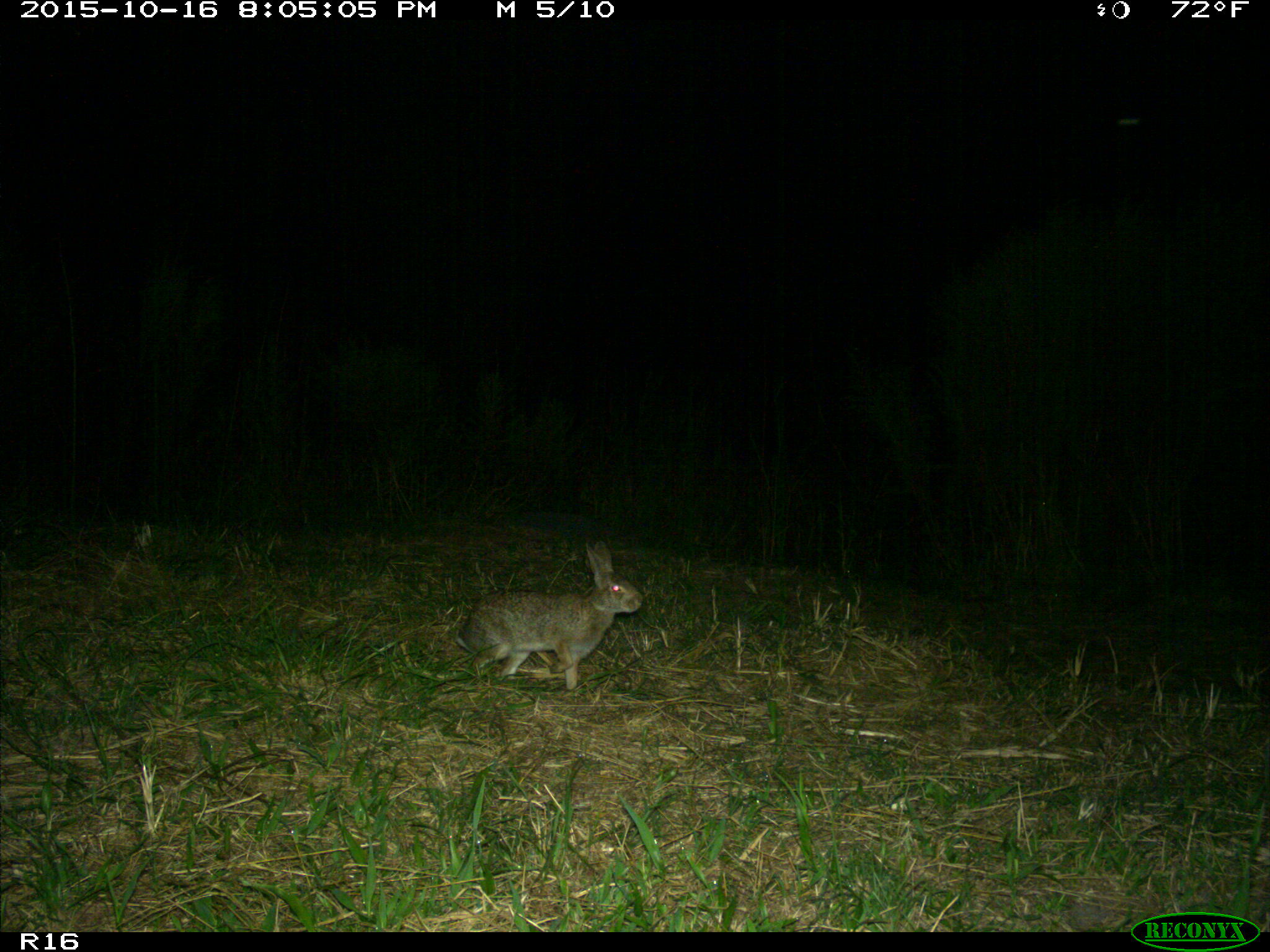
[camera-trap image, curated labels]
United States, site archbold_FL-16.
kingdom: Animalia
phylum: Chordata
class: Mammalia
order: Lagomorpha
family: Leporidae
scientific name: Leporidae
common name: rabbits and hares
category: unidentified rabbit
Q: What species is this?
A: Unidentified rabbit (rabbits and hares) (Leporidae).